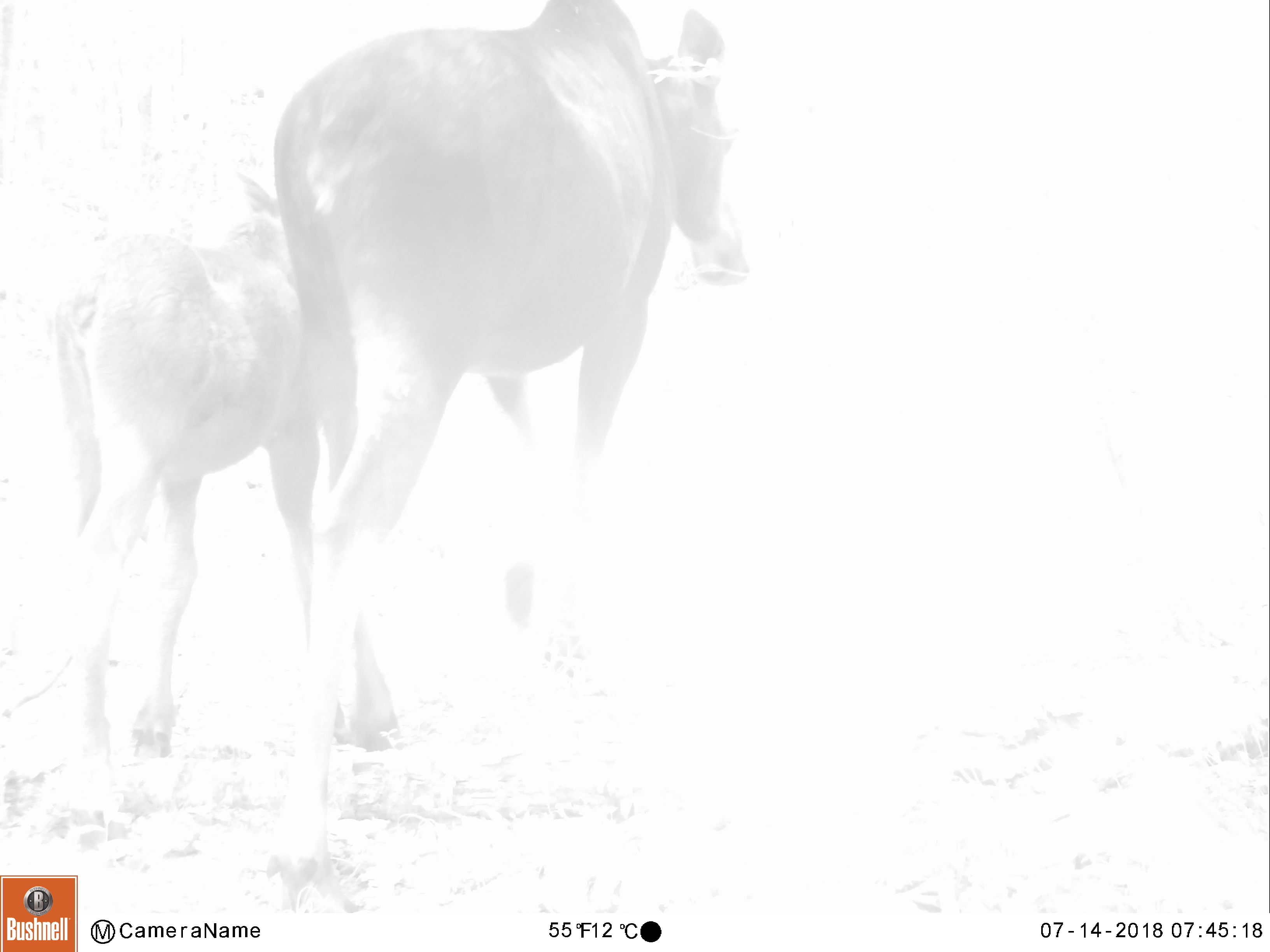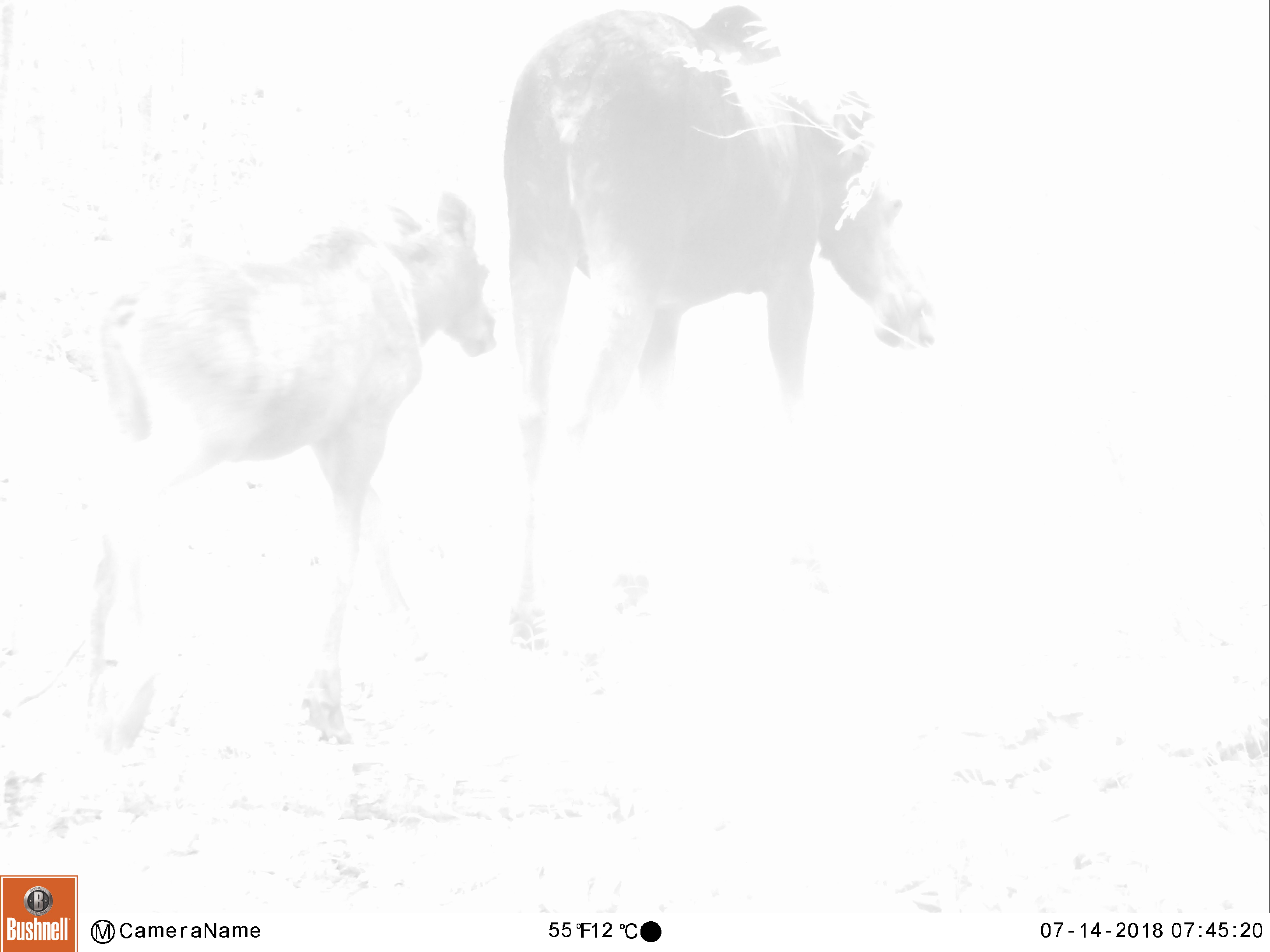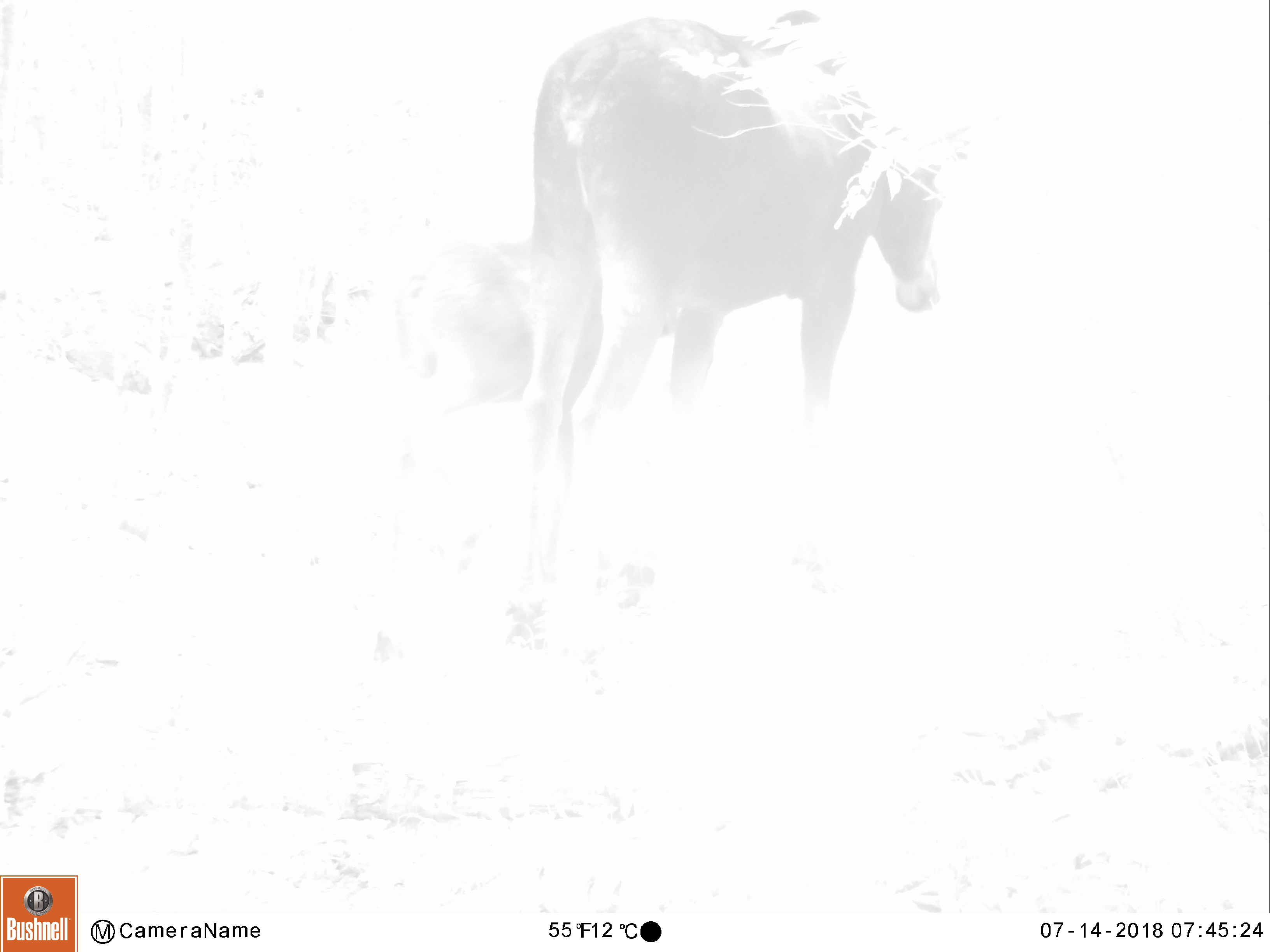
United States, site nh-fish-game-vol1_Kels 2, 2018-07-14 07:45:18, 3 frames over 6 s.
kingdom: Animalia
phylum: Chordata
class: Mammalia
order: Artiodactyla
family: Cervidae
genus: Alces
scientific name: Alces alces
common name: moose